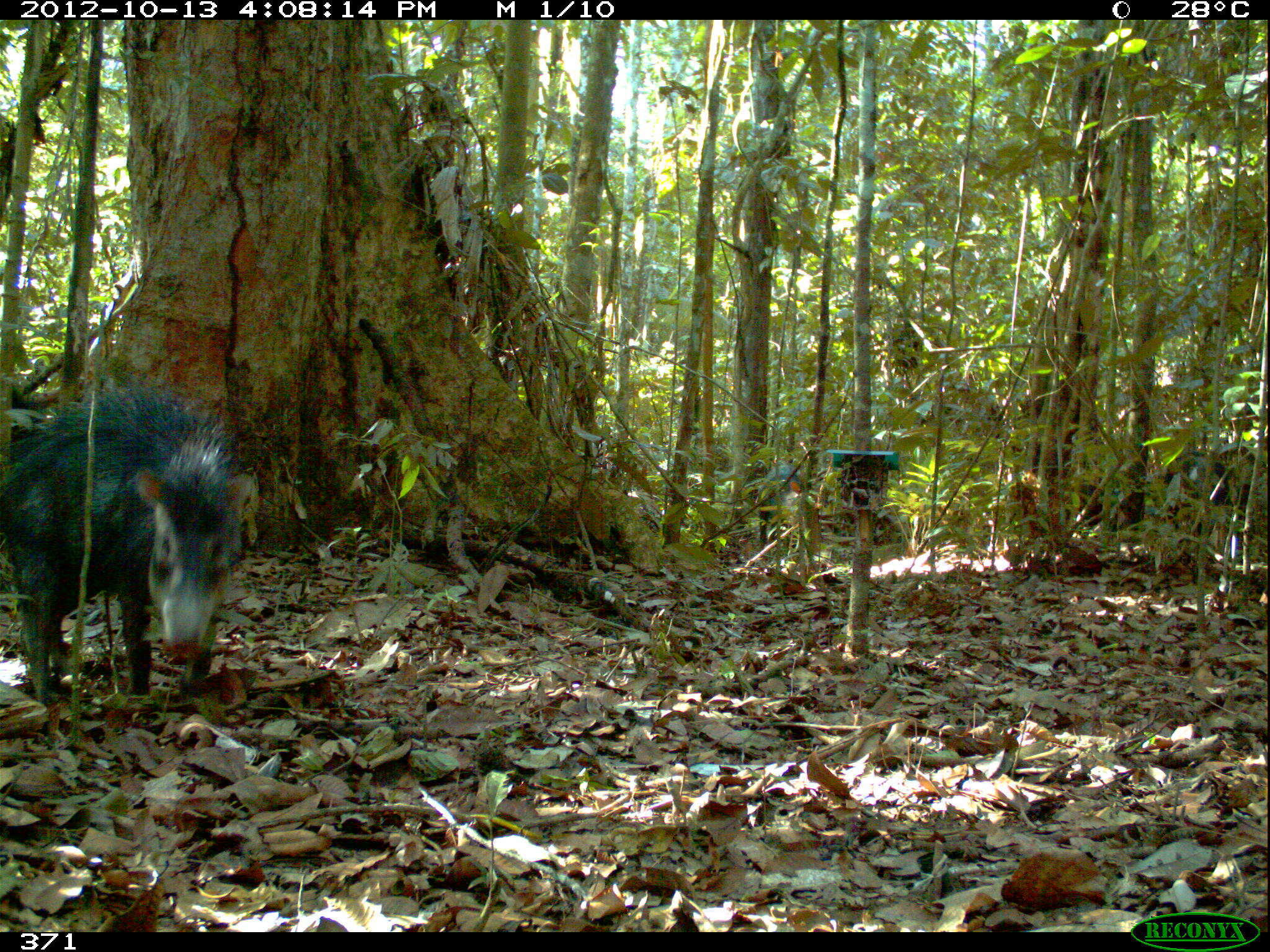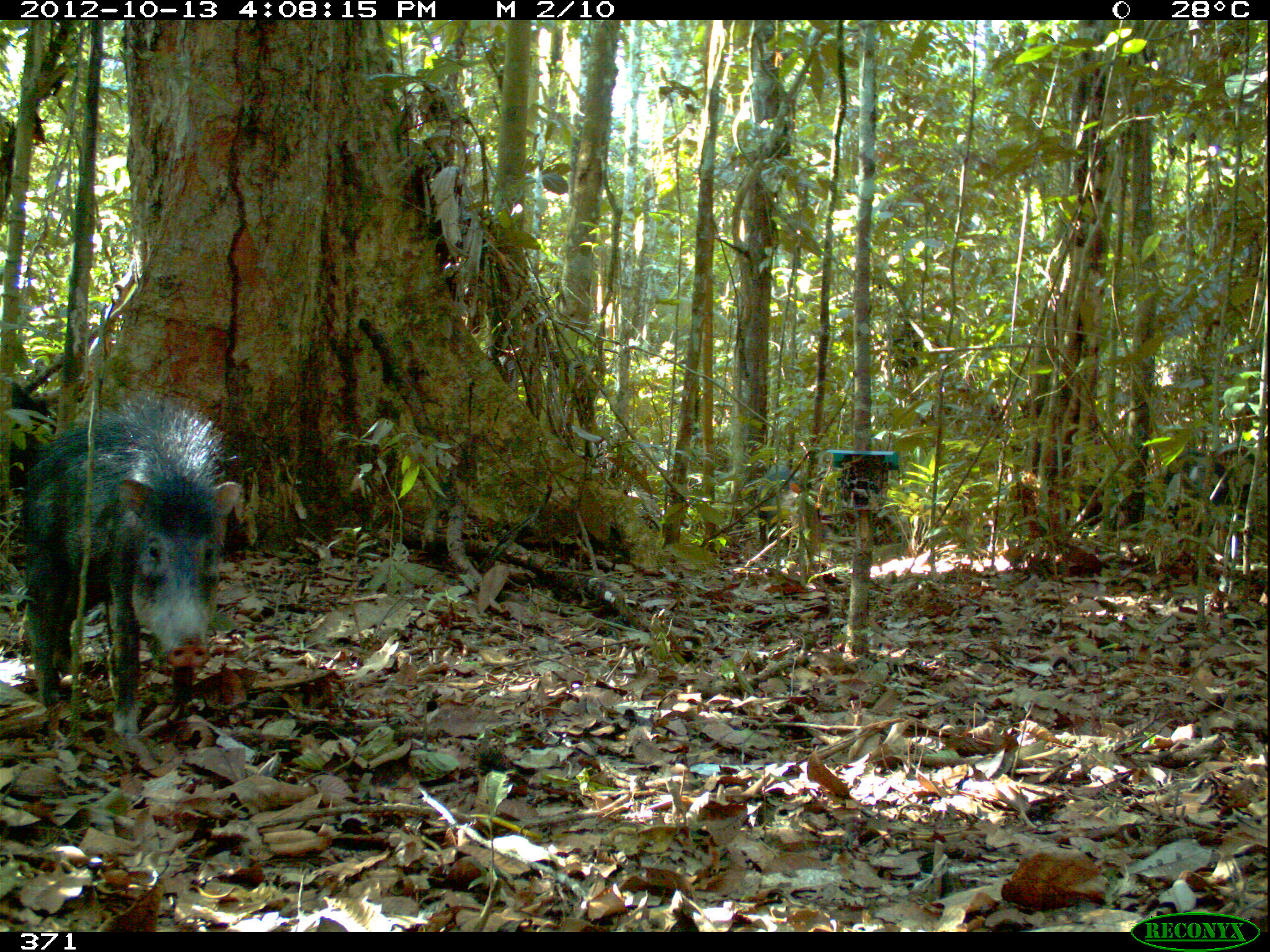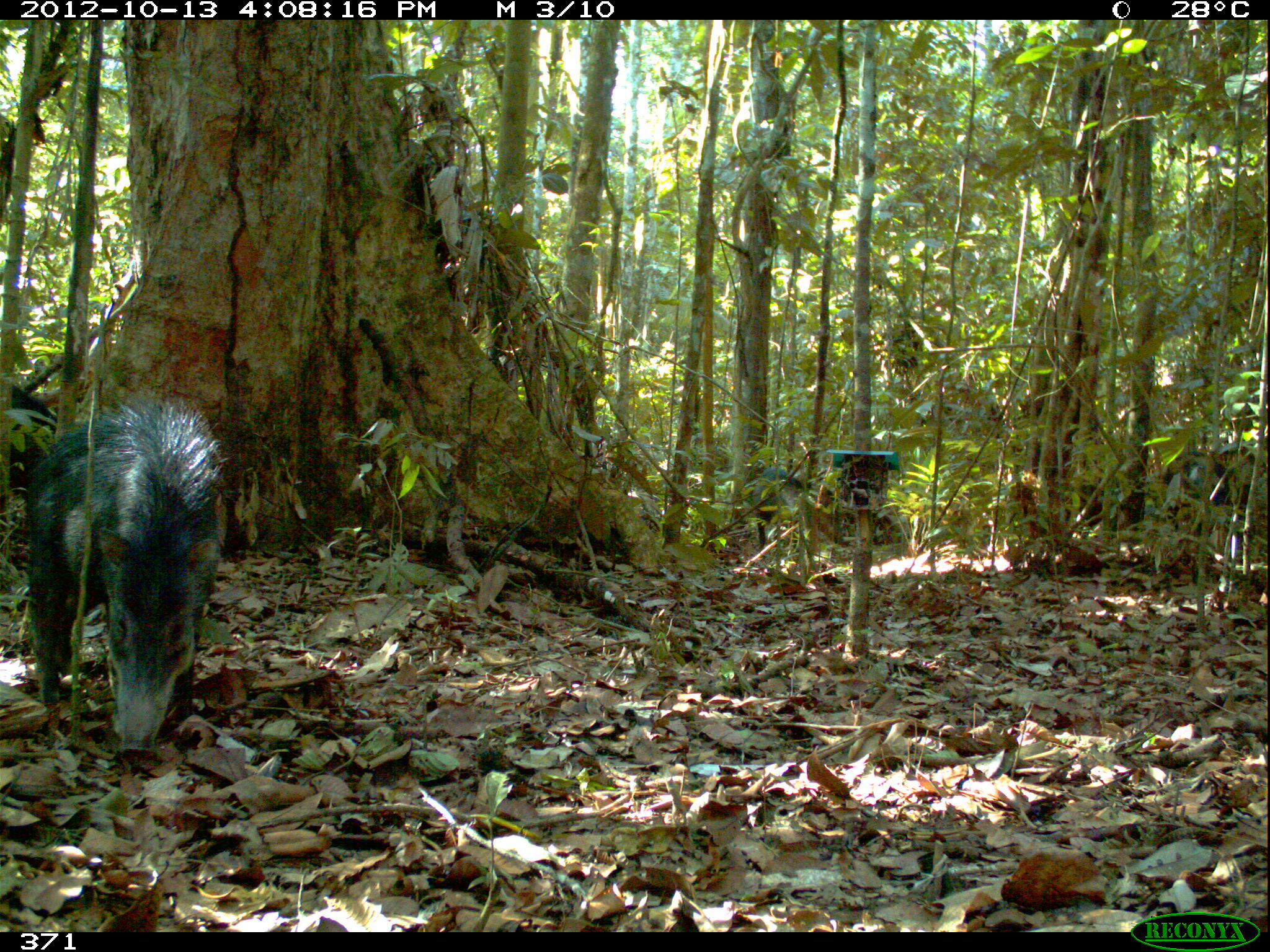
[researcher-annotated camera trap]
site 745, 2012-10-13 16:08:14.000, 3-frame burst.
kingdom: Animalia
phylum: Chordata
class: Mammalia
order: Artiodactyla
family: Tayassuidae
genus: Tayassu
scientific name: Tayassu pecari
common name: white-lipped peccary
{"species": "Tayassu pecari (white-lipped peccary)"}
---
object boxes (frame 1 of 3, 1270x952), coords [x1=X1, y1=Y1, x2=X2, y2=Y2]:
tayassu pecari: [x1=1, y1=368, x2=255, y2=699]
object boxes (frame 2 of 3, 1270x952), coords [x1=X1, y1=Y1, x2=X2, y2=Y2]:
tayassu pecari: [x1=19, y1=384, x2=241, y2=741]; [x1=8, y1=380, x2=63, y2=493]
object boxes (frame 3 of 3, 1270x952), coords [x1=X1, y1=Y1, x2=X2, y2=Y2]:
tayassu pecari: [x1=23, y1=388, x2=226, y2=759]; [x1=5, y1=382, x2=57, y2=490]